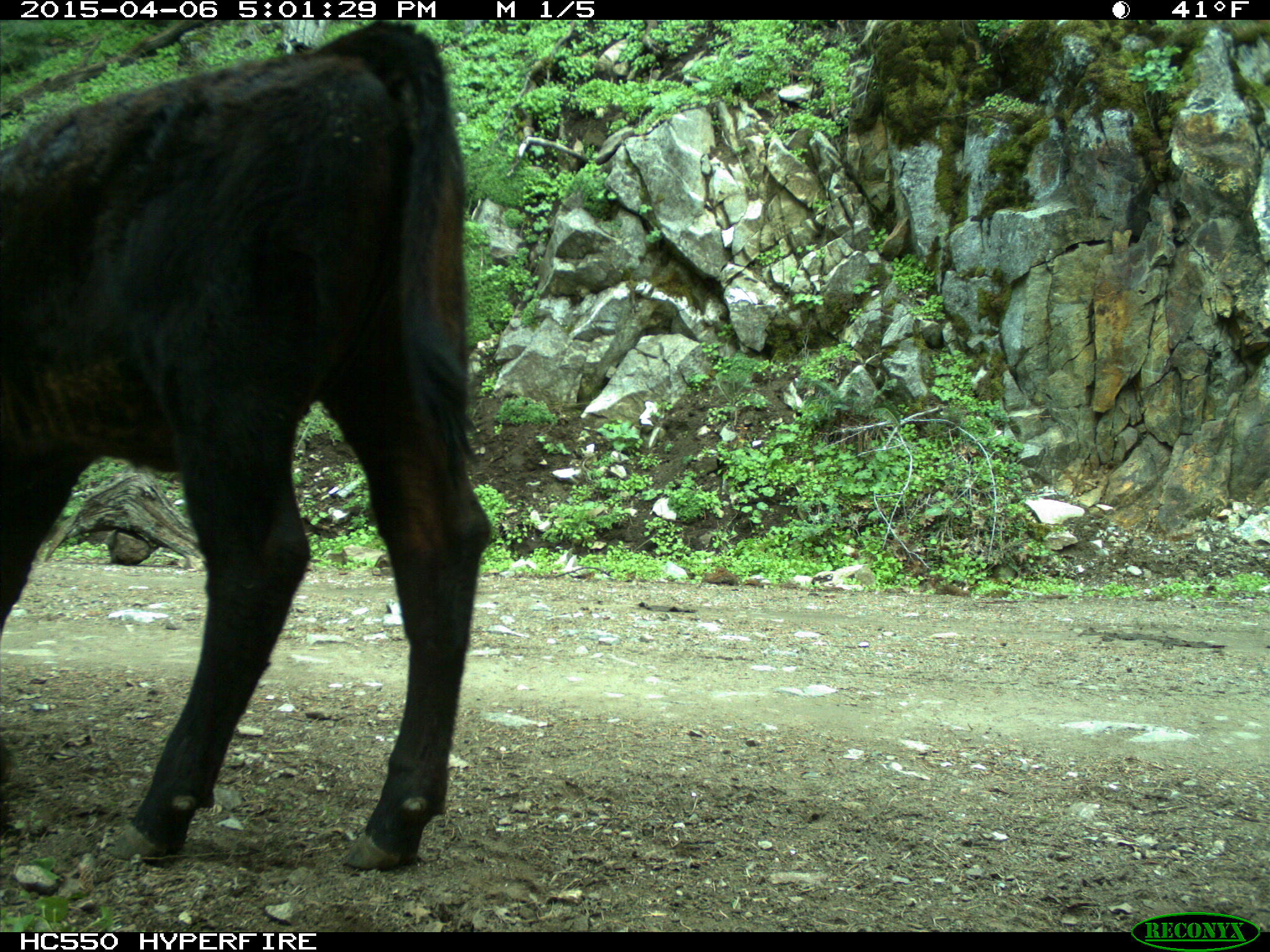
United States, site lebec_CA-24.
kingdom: Animalia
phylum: Chordata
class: Mammalia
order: Artiodactyla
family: Bovidae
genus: Bos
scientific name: Bos taurus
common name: domestic cow